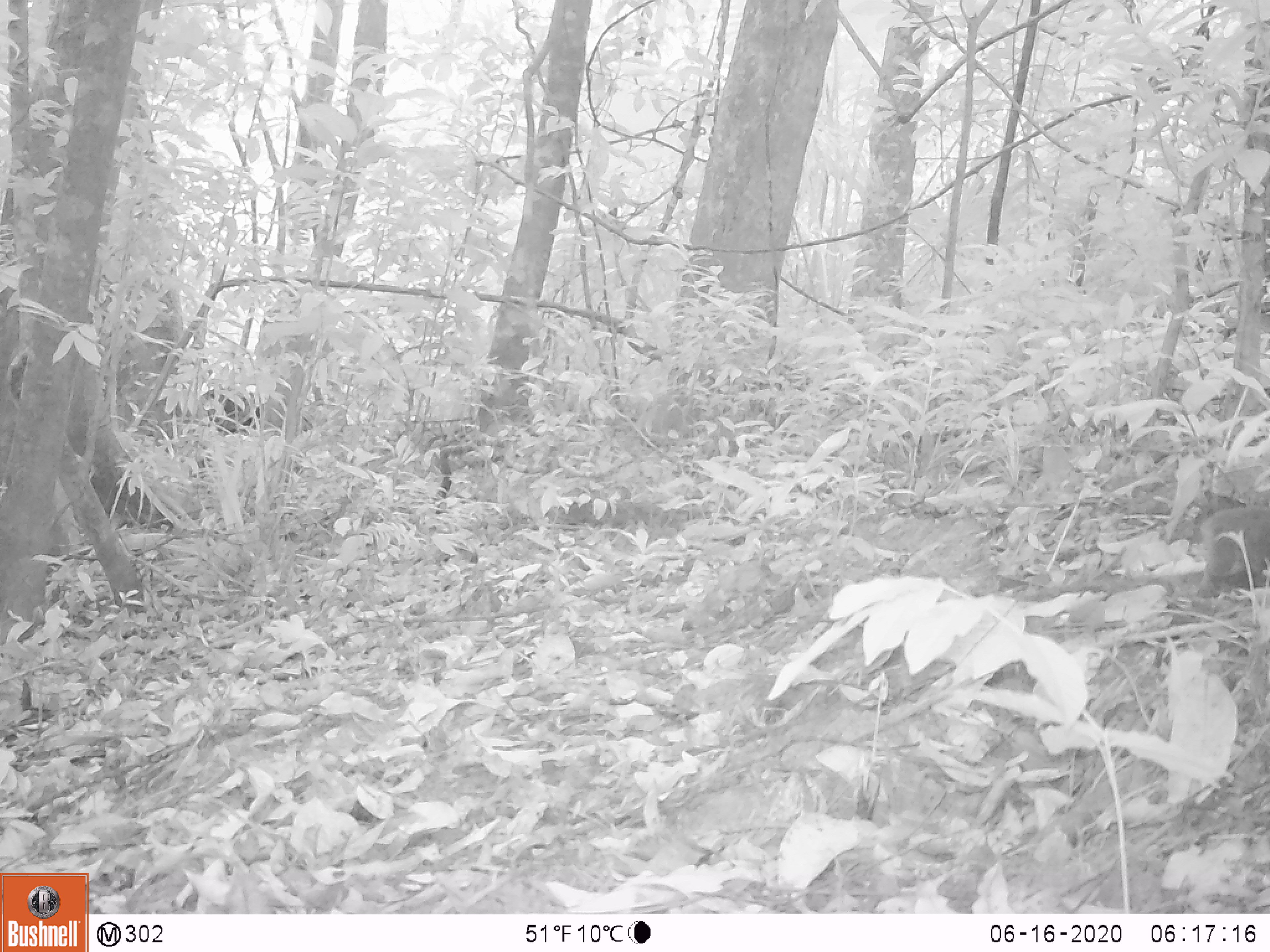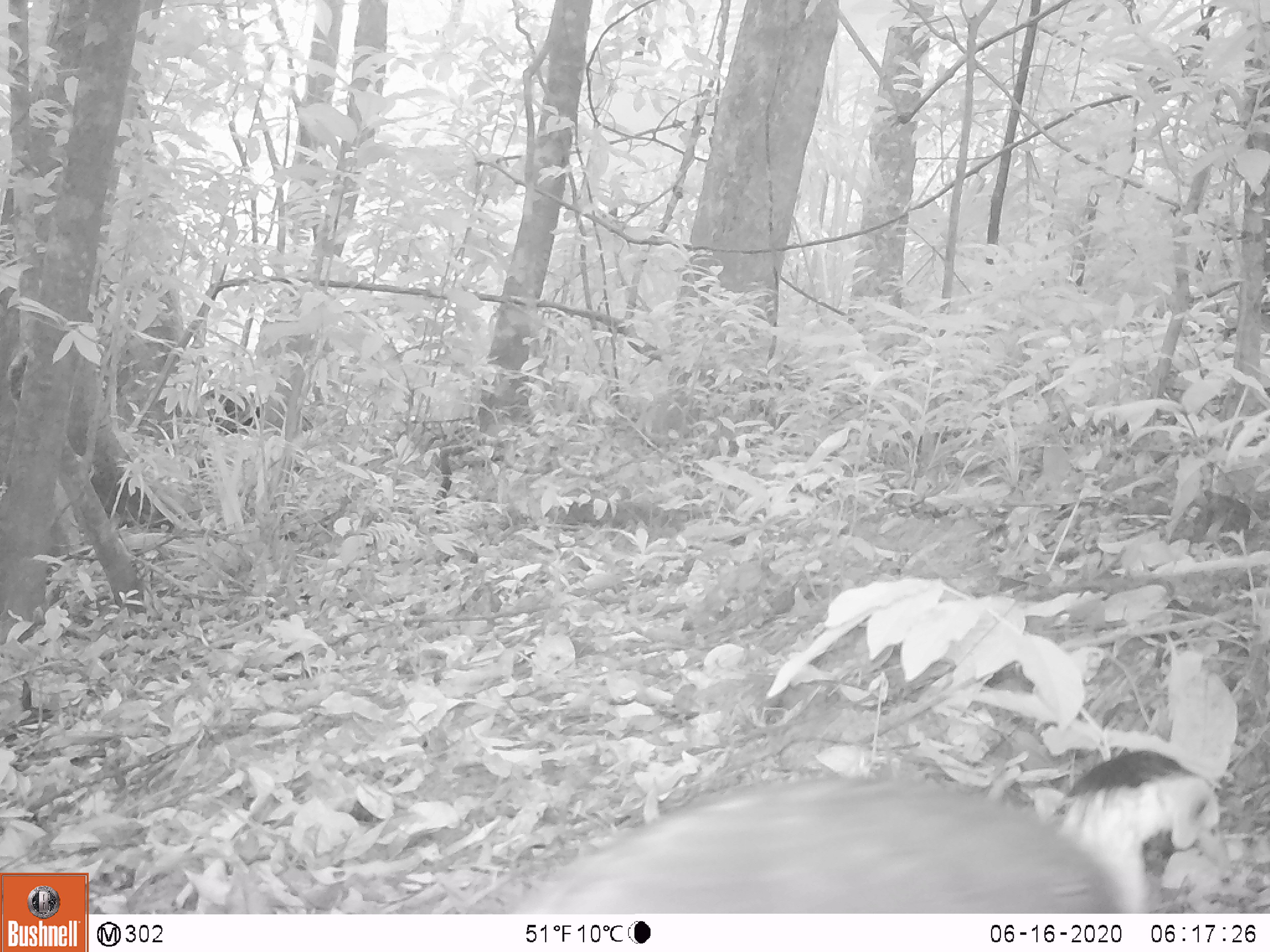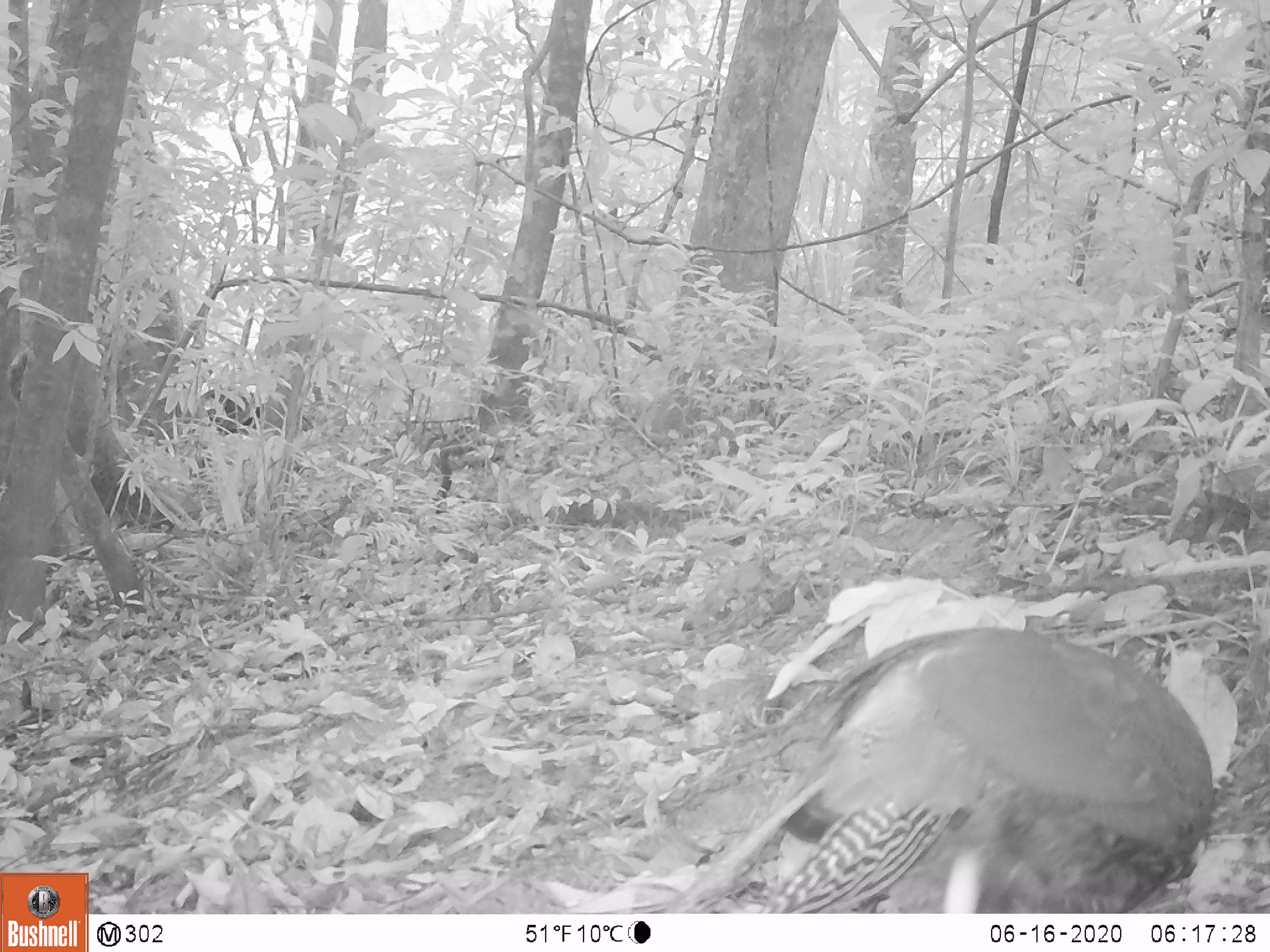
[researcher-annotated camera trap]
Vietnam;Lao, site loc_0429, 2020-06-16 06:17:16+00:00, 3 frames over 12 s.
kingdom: Animalia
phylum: Chordata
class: Aves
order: Galliformes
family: Phasianidae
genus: Lophura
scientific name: Lophura nycthemera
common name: silver pheasant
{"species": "silver pheasant (Lophura nycthemera)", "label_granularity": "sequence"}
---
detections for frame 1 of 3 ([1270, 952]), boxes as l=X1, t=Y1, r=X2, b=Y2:
silver pheasant: l=1194, t=505, r=1270, b=598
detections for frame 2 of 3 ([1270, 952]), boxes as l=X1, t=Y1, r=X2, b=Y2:
silver pheasant: l=511, t=772, r=1123, b=913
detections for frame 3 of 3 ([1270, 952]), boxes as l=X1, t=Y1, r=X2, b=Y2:
silver pheasant: l=657, t=625, r=1213, b=913